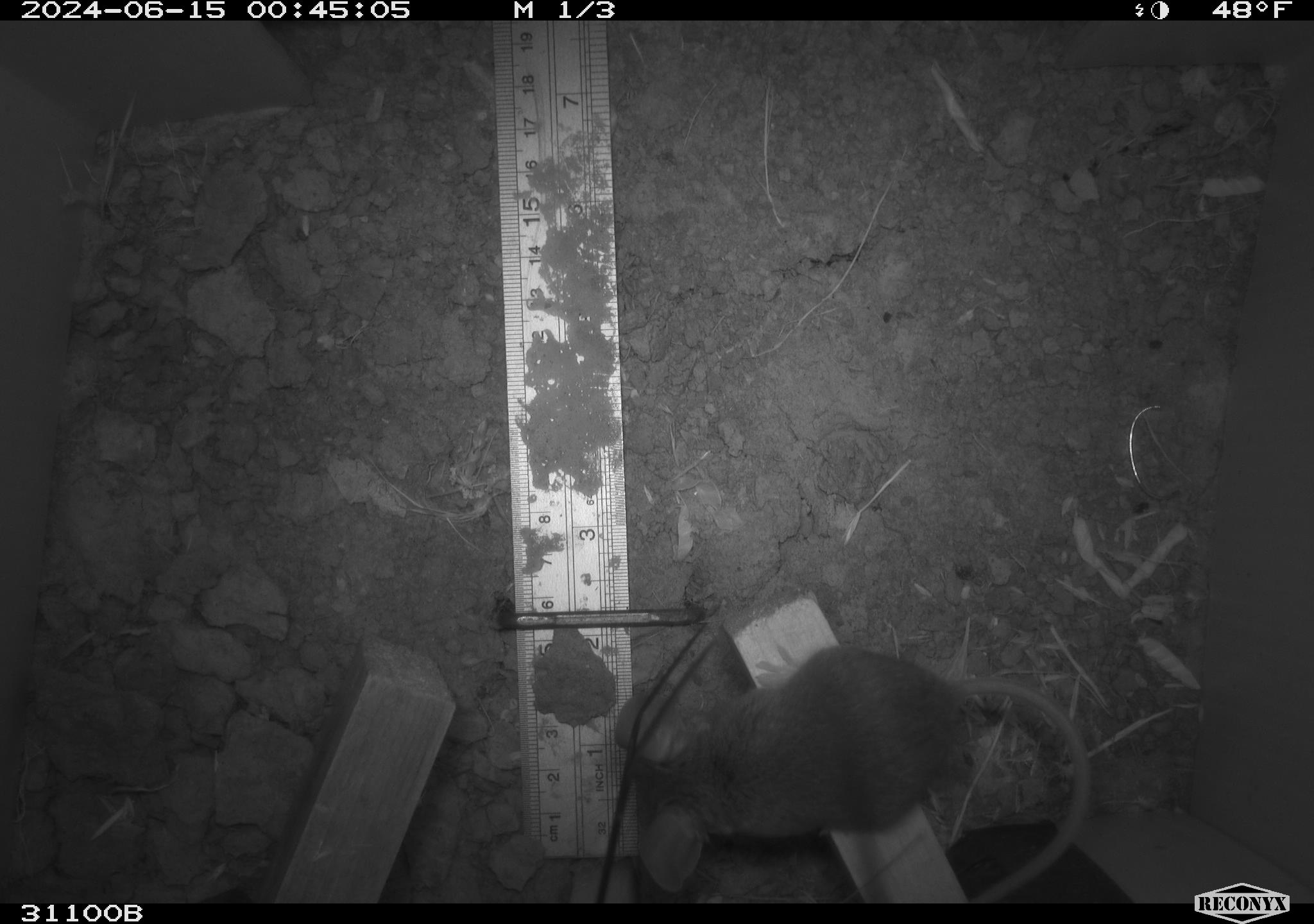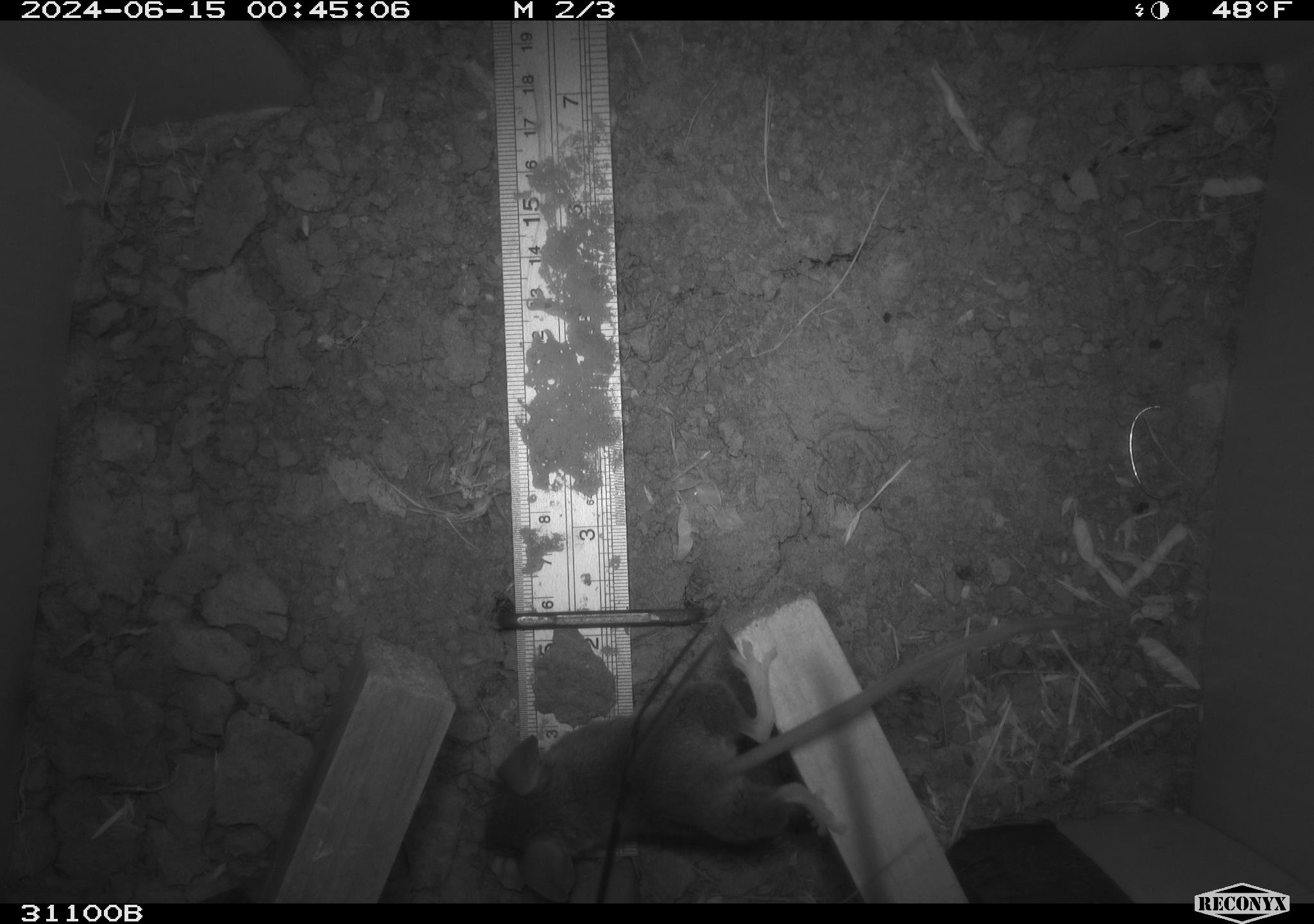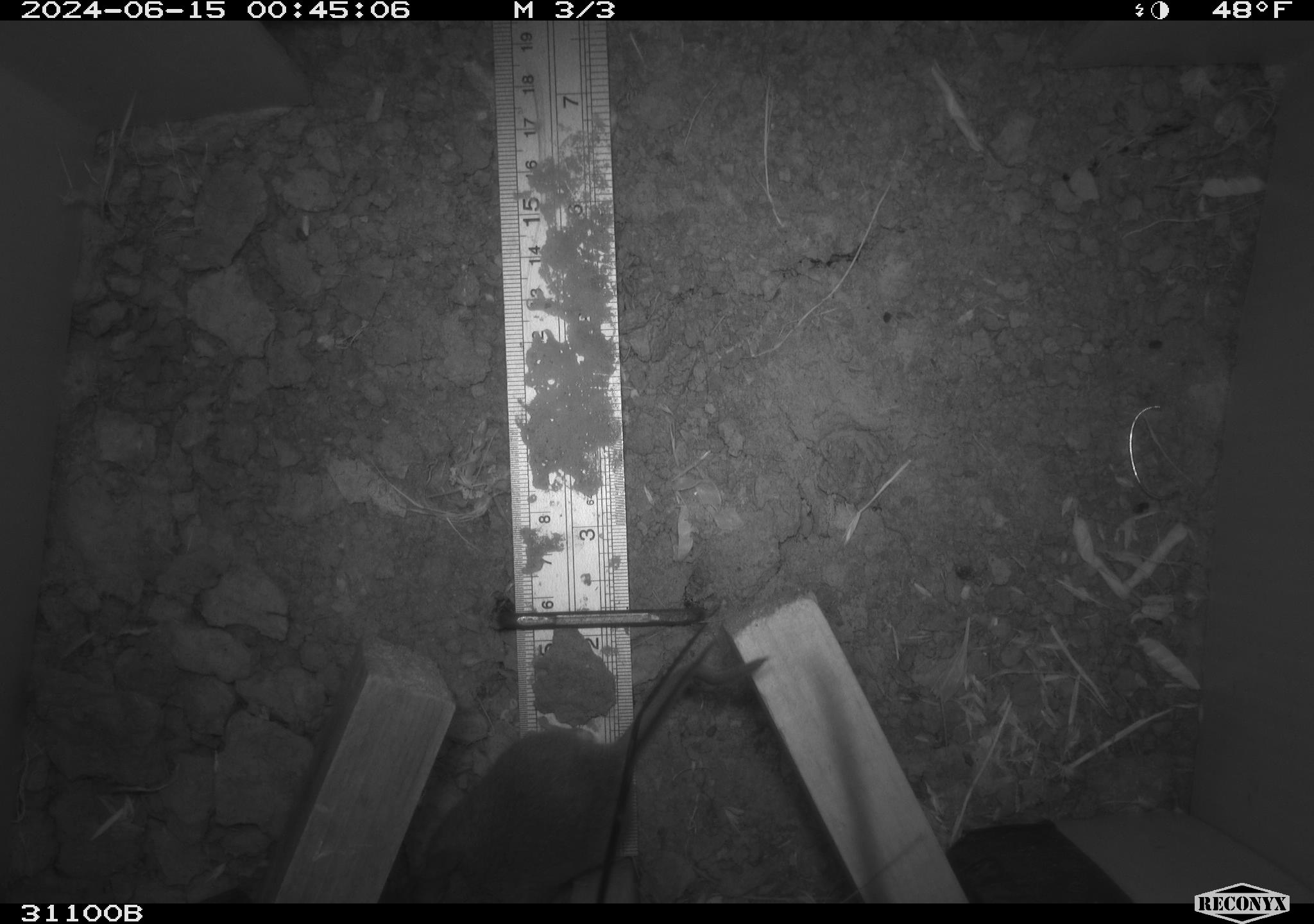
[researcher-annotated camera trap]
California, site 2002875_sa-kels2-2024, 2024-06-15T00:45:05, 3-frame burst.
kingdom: Animalia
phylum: Chordata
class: Mammalia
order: Rodentia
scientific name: Rodentia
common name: rodent